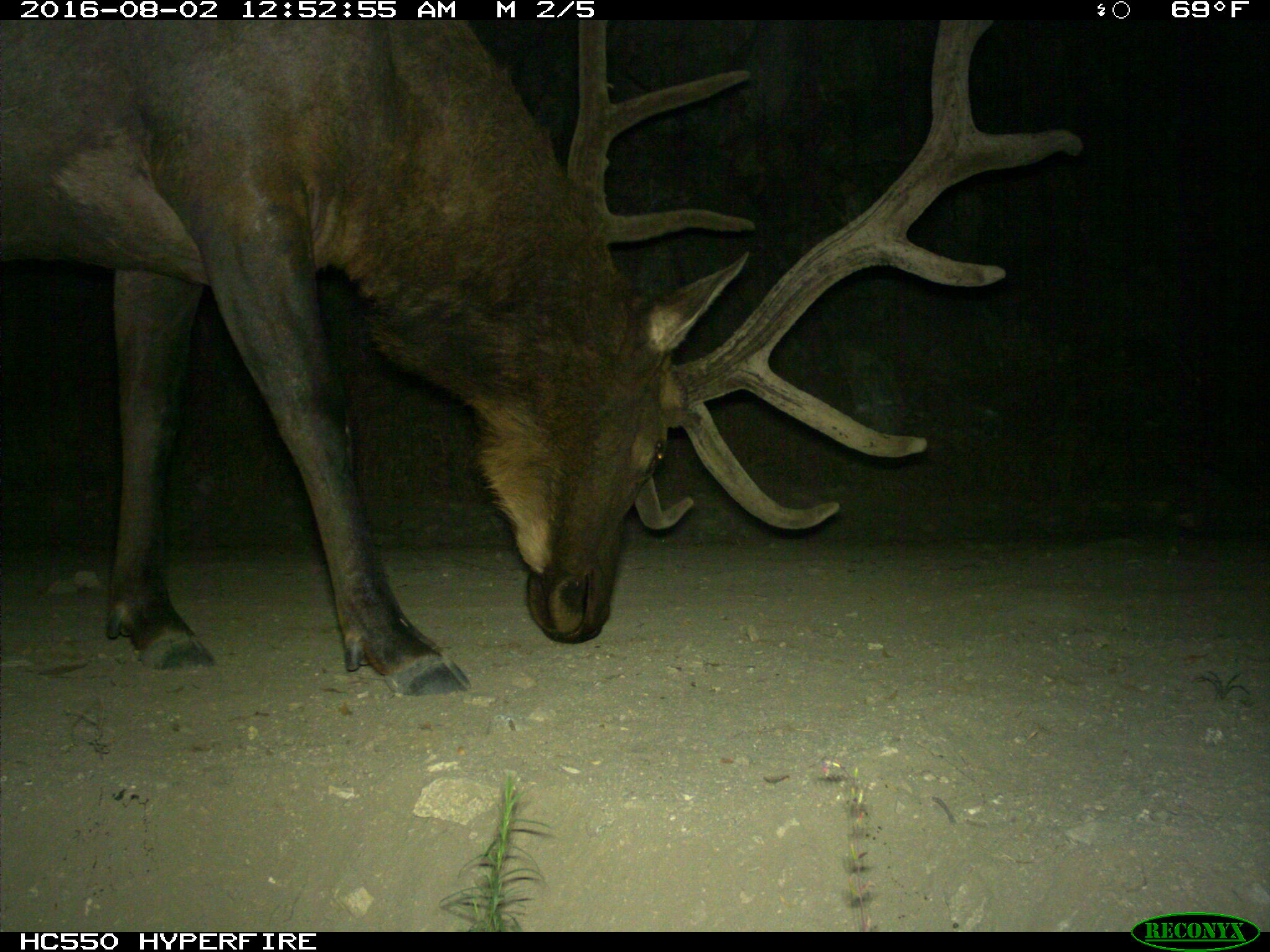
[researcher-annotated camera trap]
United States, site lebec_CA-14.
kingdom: Animalia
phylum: Chordata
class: Mammalia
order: Artiodactyla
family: Cervidae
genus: Cervus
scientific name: Cervus canadensis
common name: elk